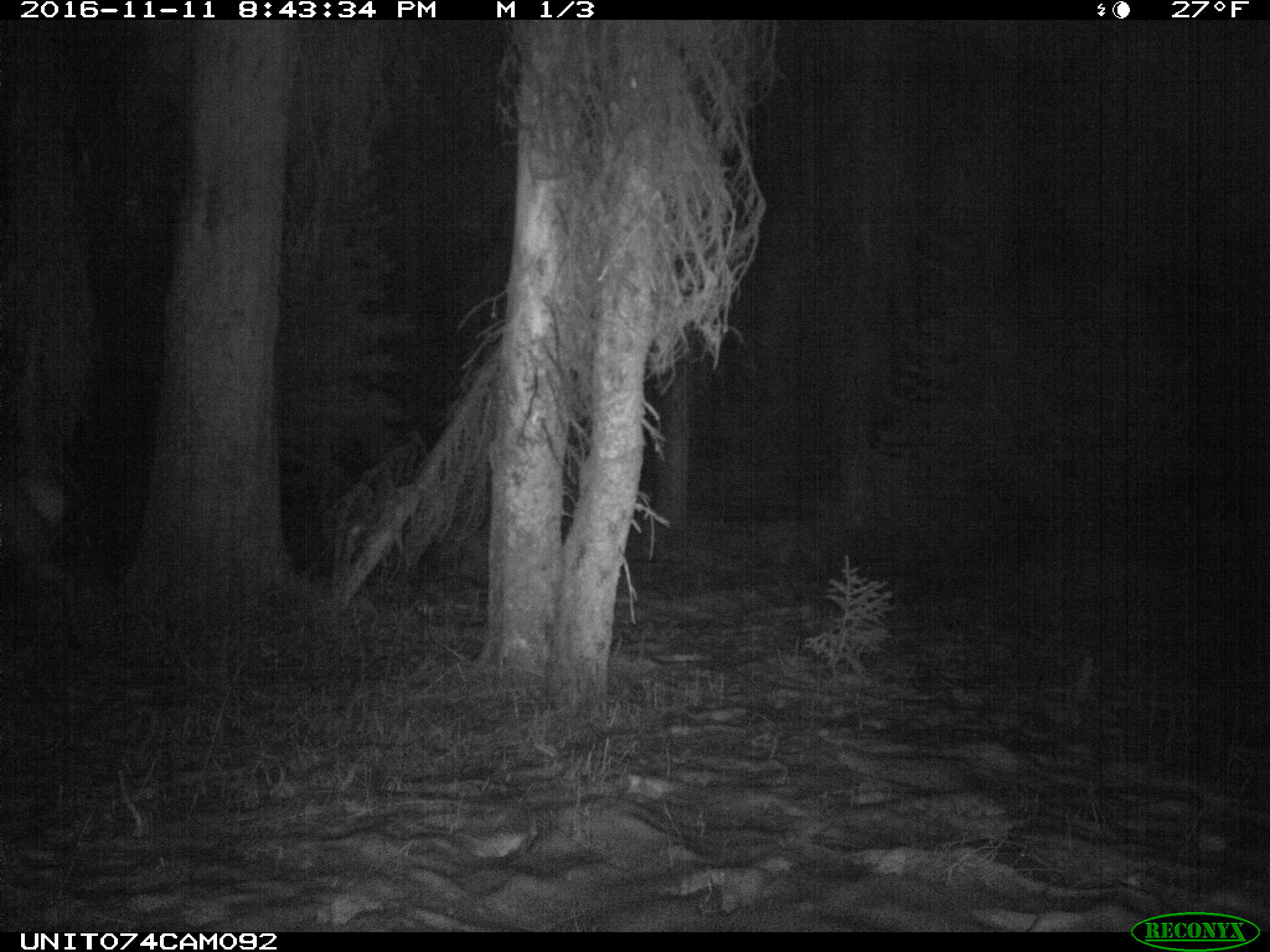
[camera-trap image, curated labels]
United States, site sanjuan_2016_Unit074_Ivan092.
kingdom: Animalia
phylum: Chordata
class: Mammalia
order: Artiodactyla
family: Cervidae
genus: Cervus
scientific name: Cervus elaphus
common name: red deer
Cervus elaphus (red deer).